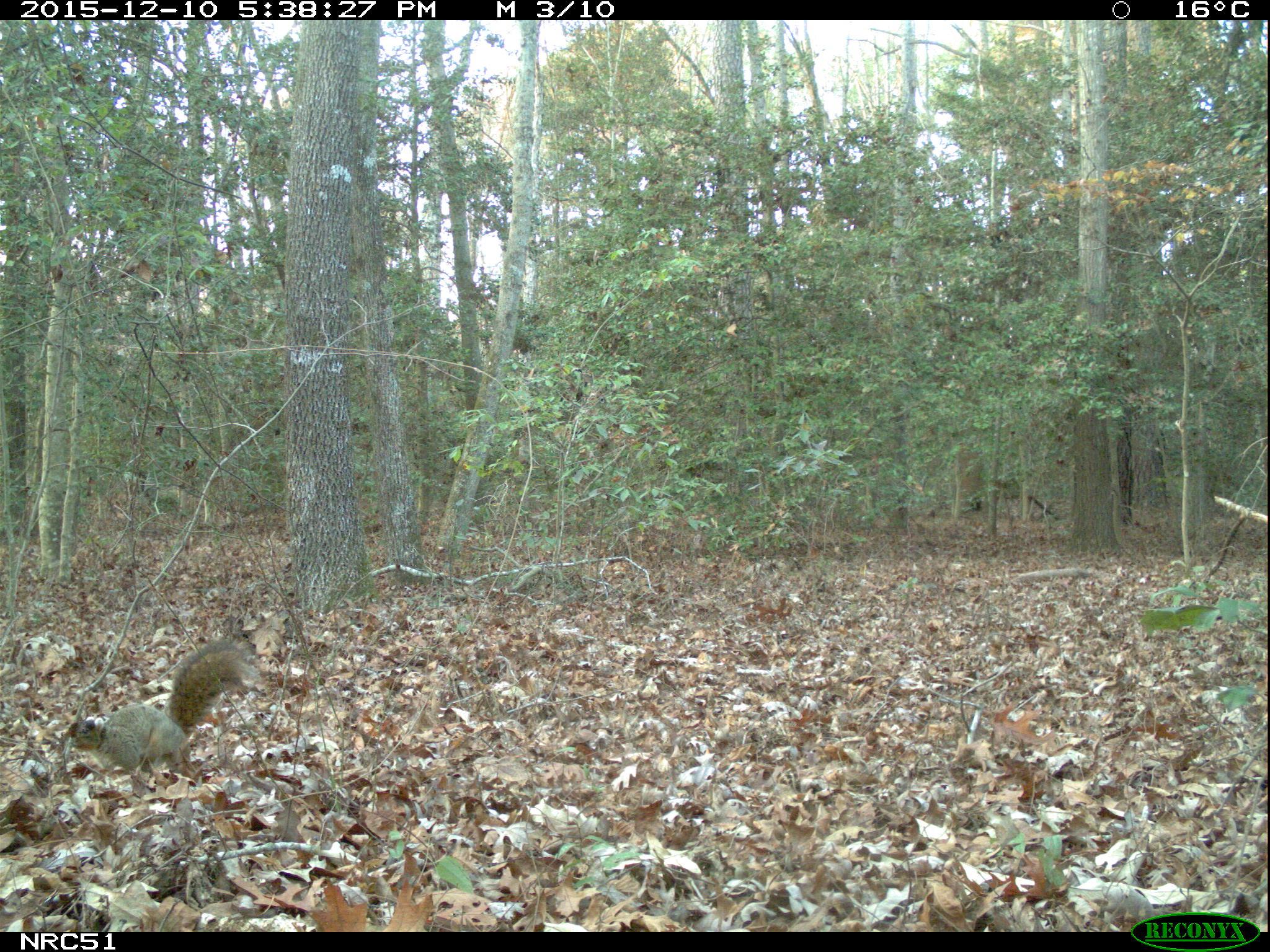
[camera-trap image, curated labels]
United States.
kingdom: Animalia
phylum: Chordata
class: Mammalia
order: Rodentia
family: Sciuridae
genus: Sciurus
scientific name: Sciurus niger cinereus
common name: eastern fox squirrel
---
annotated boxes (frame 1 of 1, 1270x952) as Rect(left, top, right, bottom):
Eastern Fox Squirrel: Rect(61, 633, 274, 789)